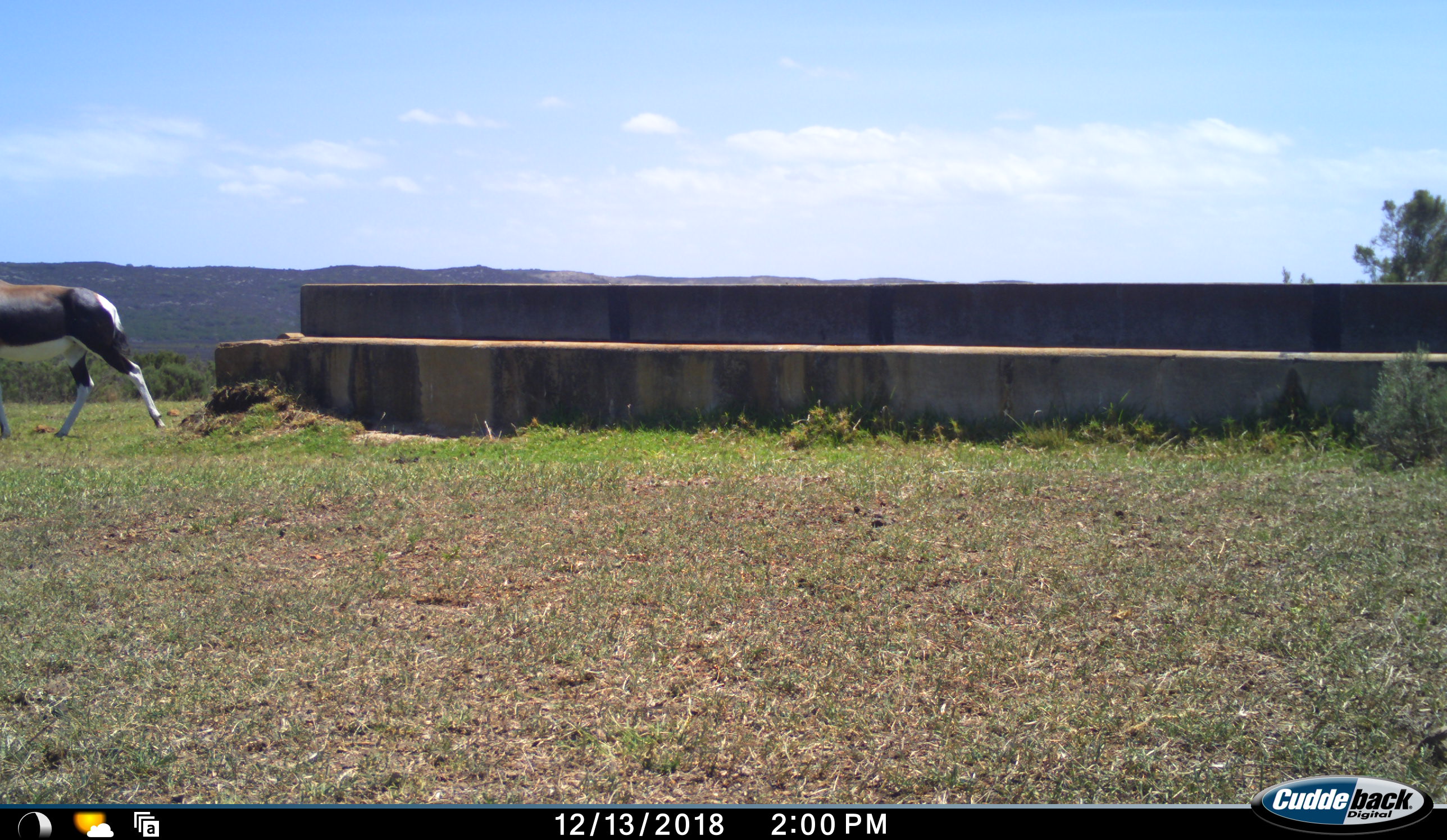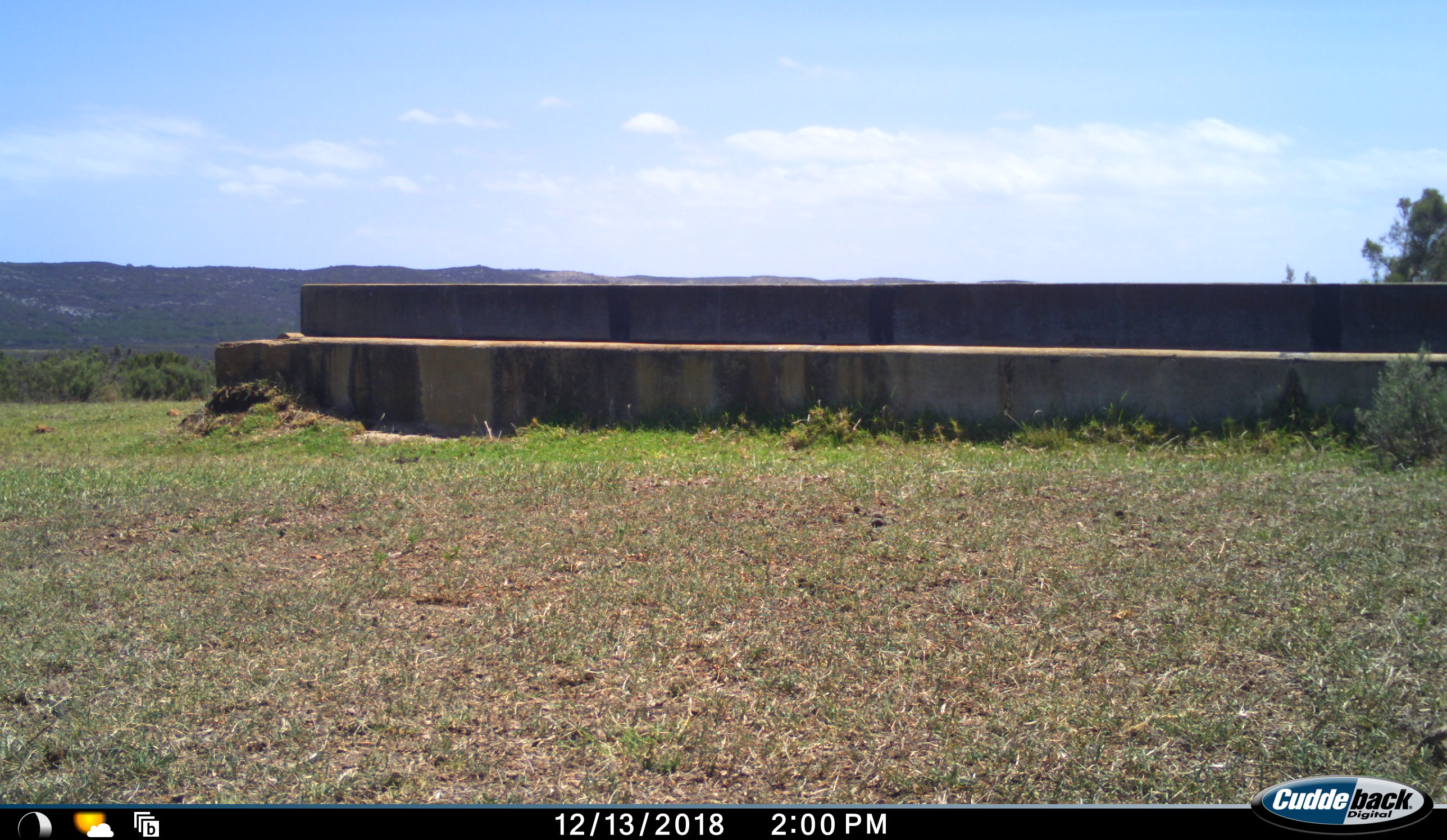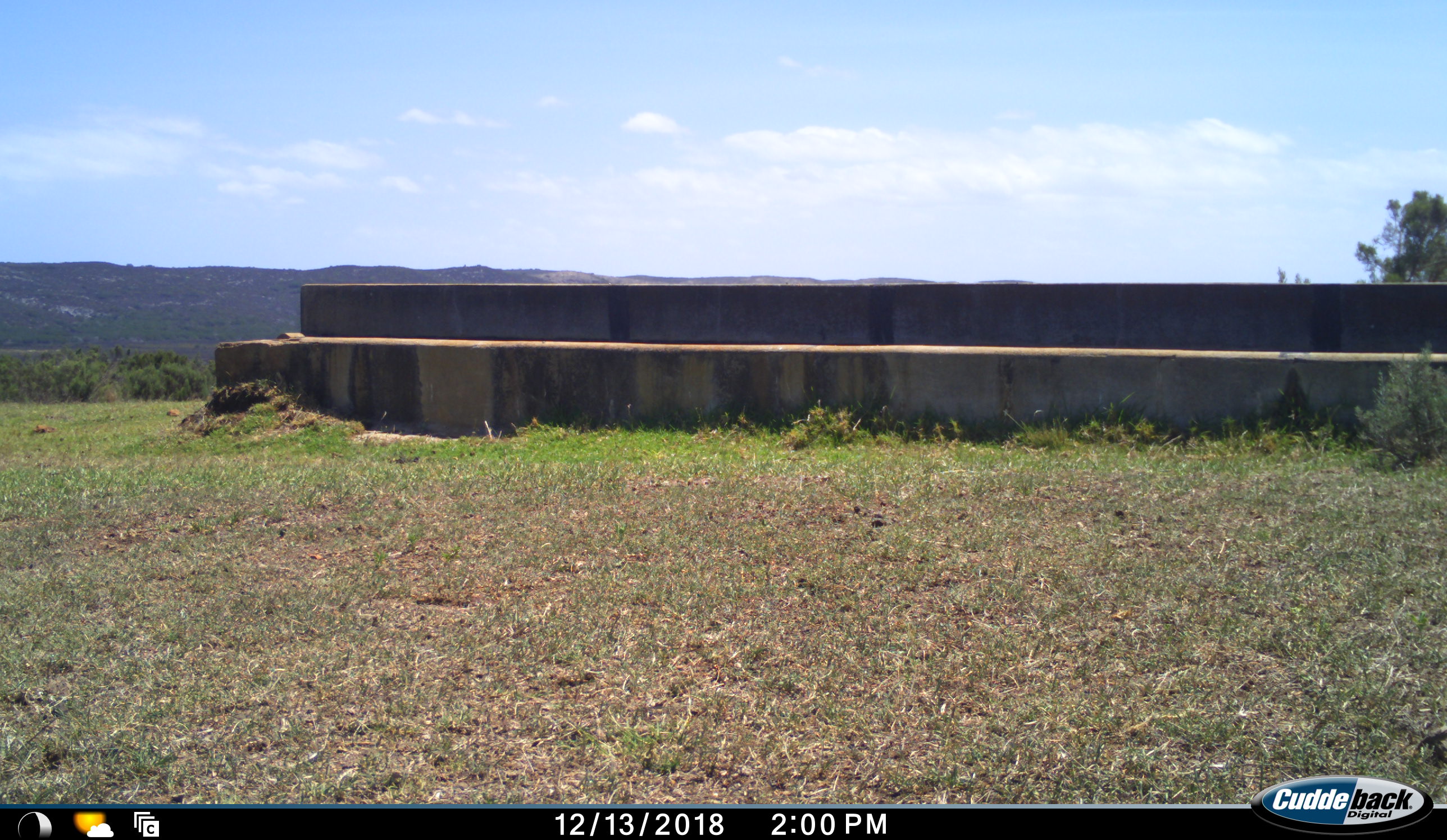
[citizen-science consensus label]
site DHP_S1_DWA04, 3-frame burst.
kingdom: Animalia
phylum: Chordata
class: Mammalia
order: Artiodactyla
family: Bovidae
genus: Damaliscus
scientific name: Damaliscus pygargus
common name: bontebok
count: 1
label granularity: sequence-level